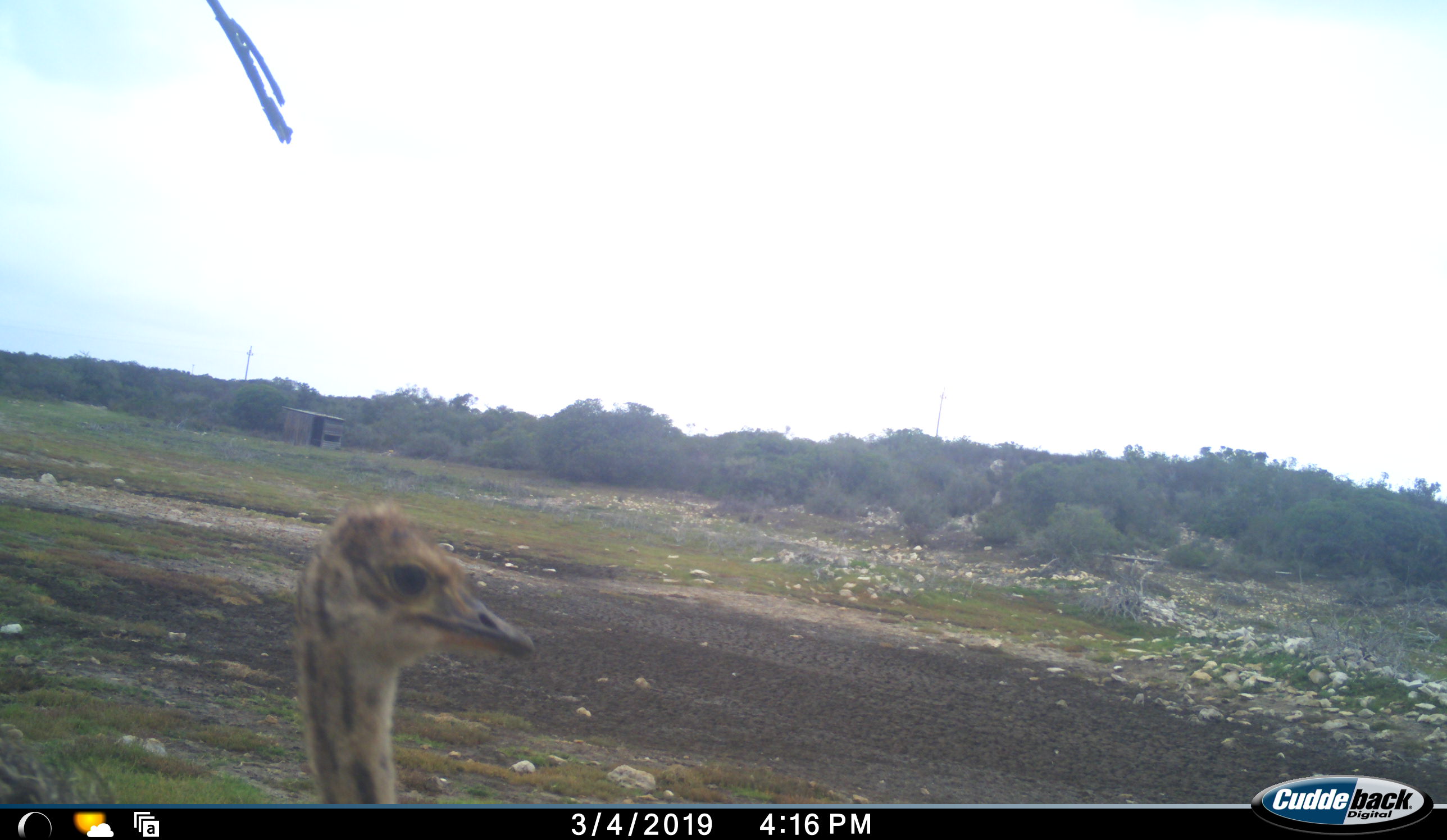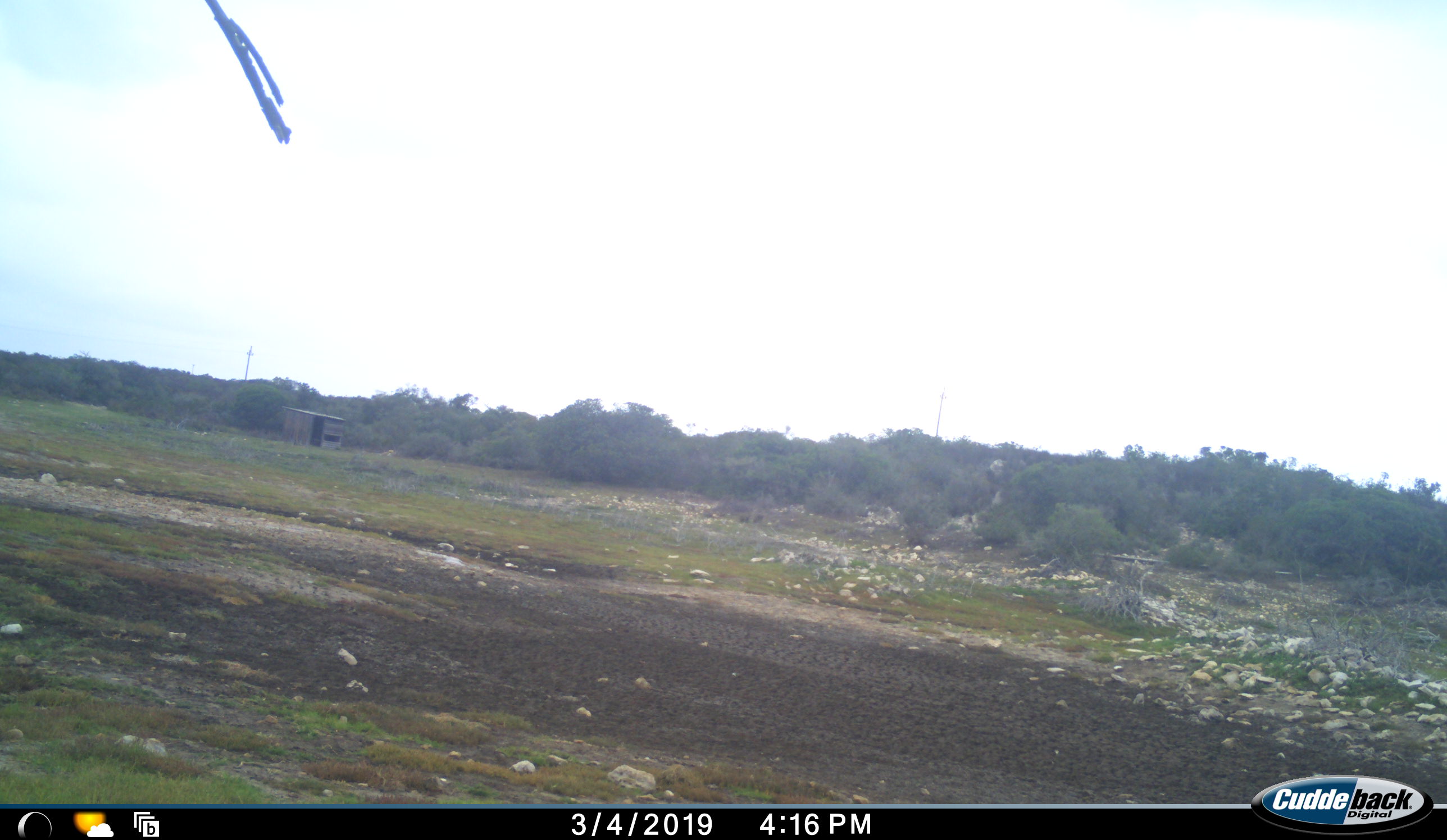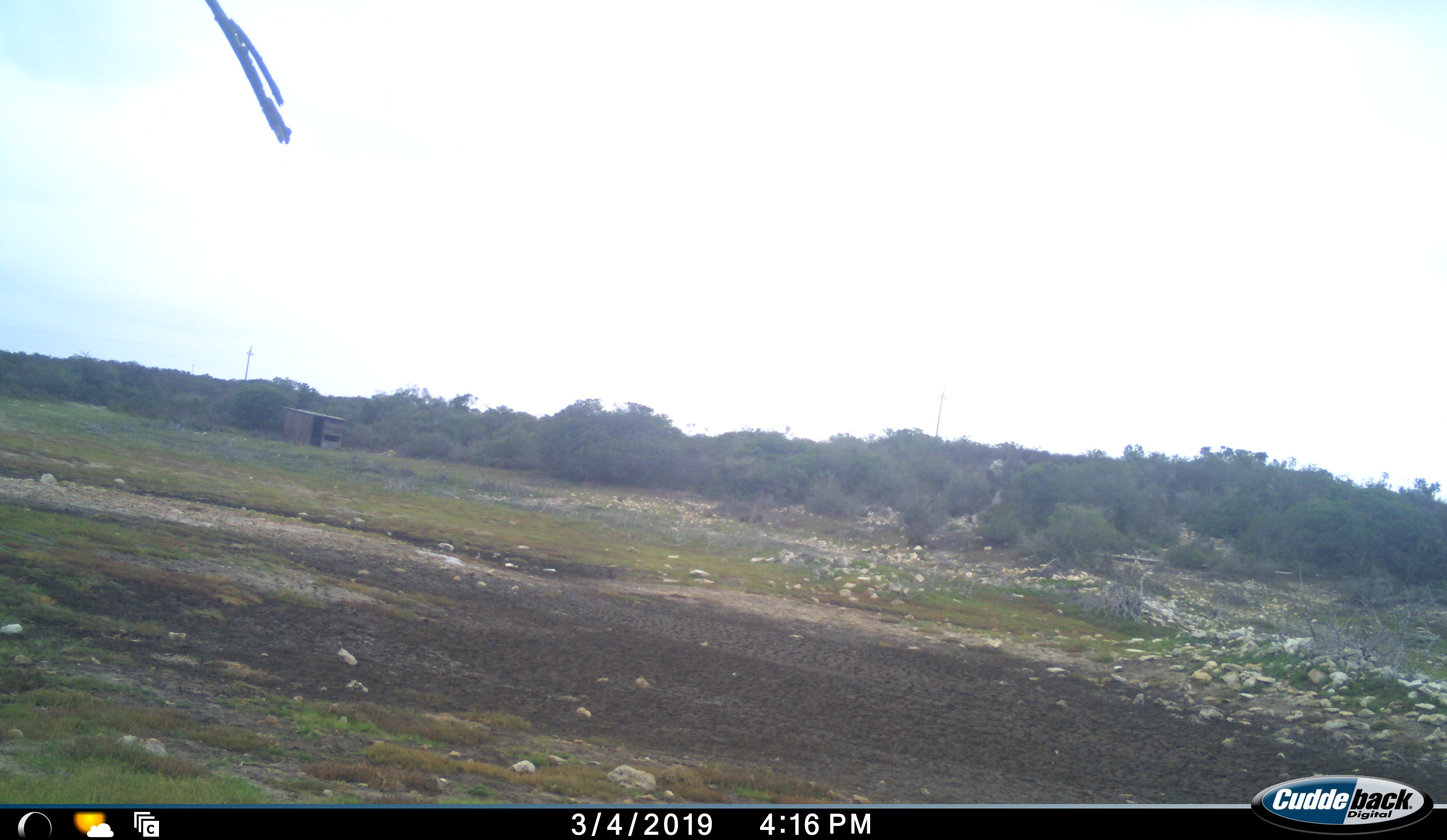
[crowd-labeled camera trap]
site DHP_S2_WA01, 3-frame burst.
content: unidentified animal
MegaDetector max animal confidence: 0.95